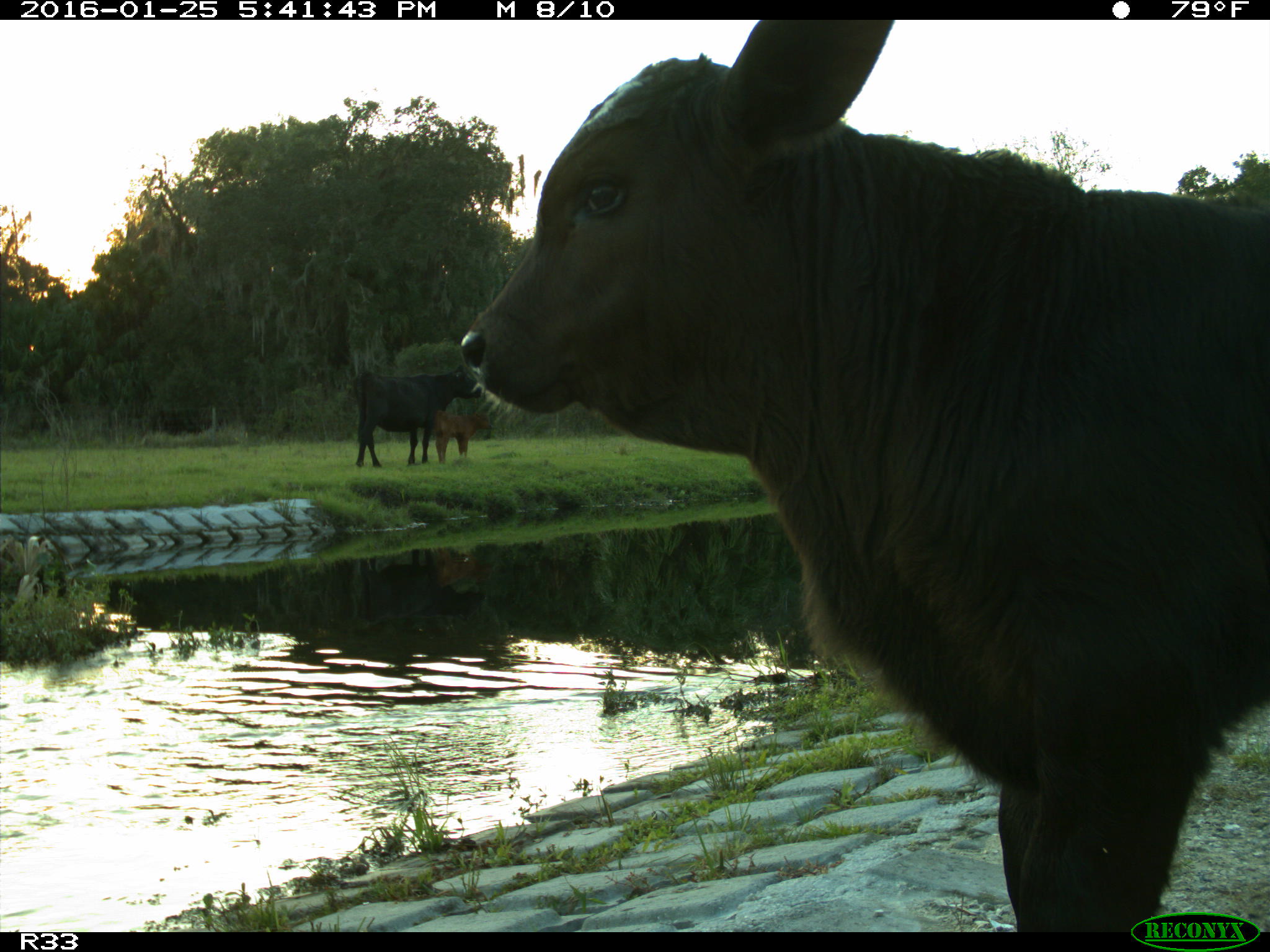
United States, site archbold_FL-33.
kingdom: Animalia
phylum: Chordata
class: Mammalia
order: Artiodactyla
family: Bovidae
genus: Bos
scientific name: Bos taurus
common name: domestic cow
Bos taurus (domestic cow).